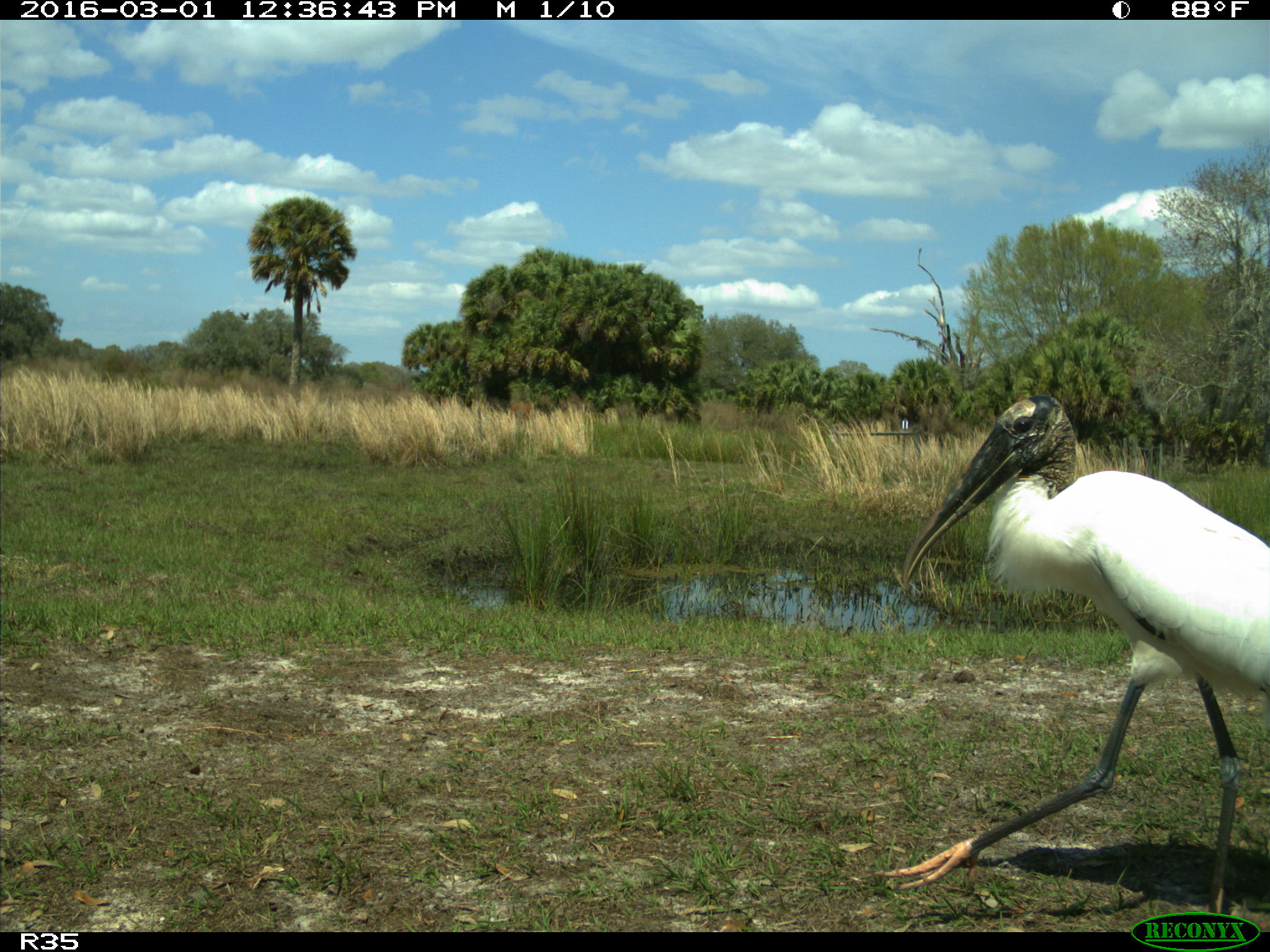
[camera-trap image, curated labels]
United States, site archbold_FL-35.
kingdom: Animalia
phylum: Chordata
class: Aves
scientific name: Aves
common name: birds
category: unidentified bird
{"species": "unidentified bird (birds) (Aves)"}